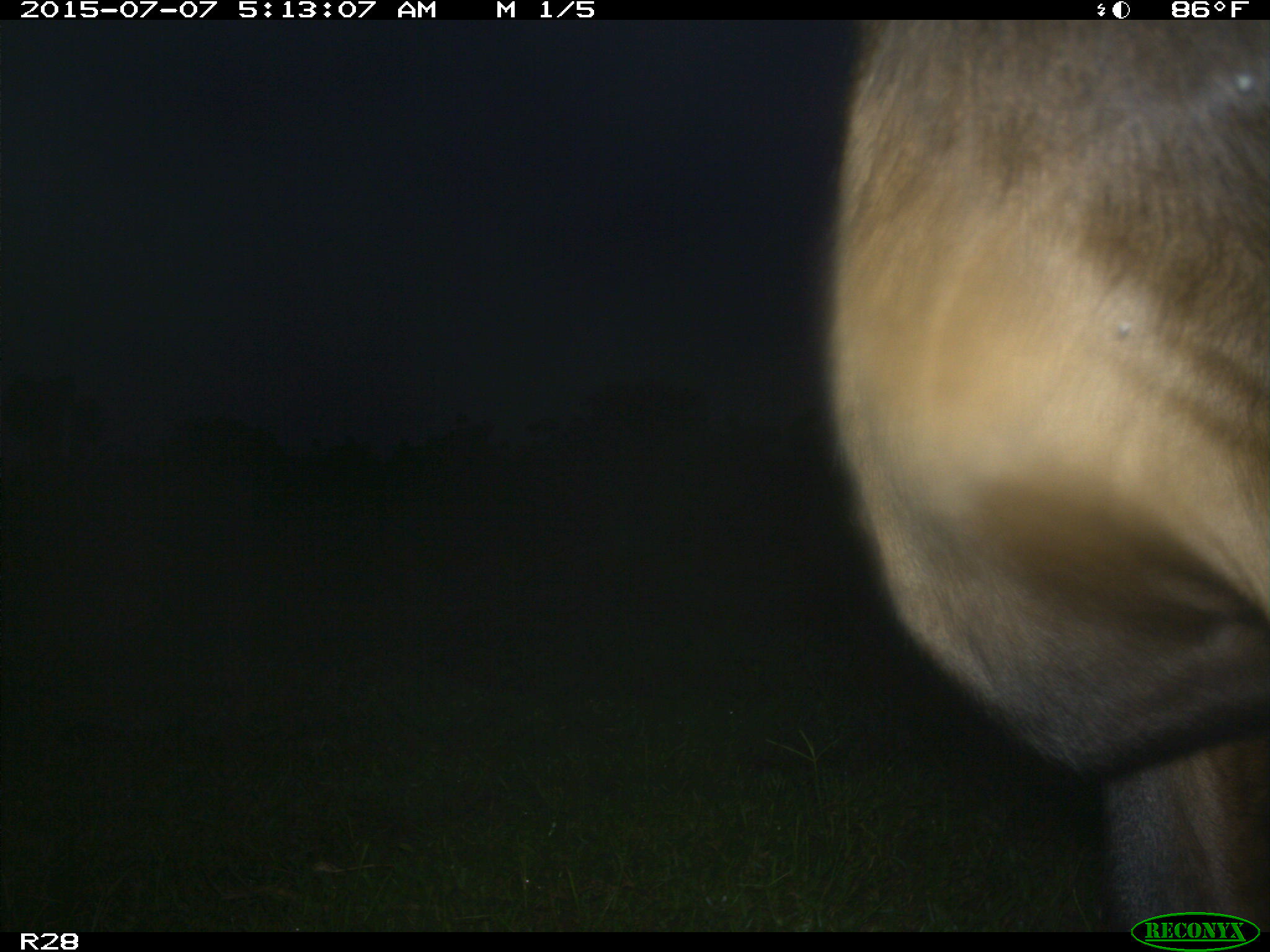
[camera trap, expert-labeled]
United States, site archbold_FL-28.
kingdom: Animalia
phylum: Chordata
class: Mammalia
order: Artiodactyla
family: Bovidae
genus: Bos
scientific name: Bos taurus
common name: domestic cow